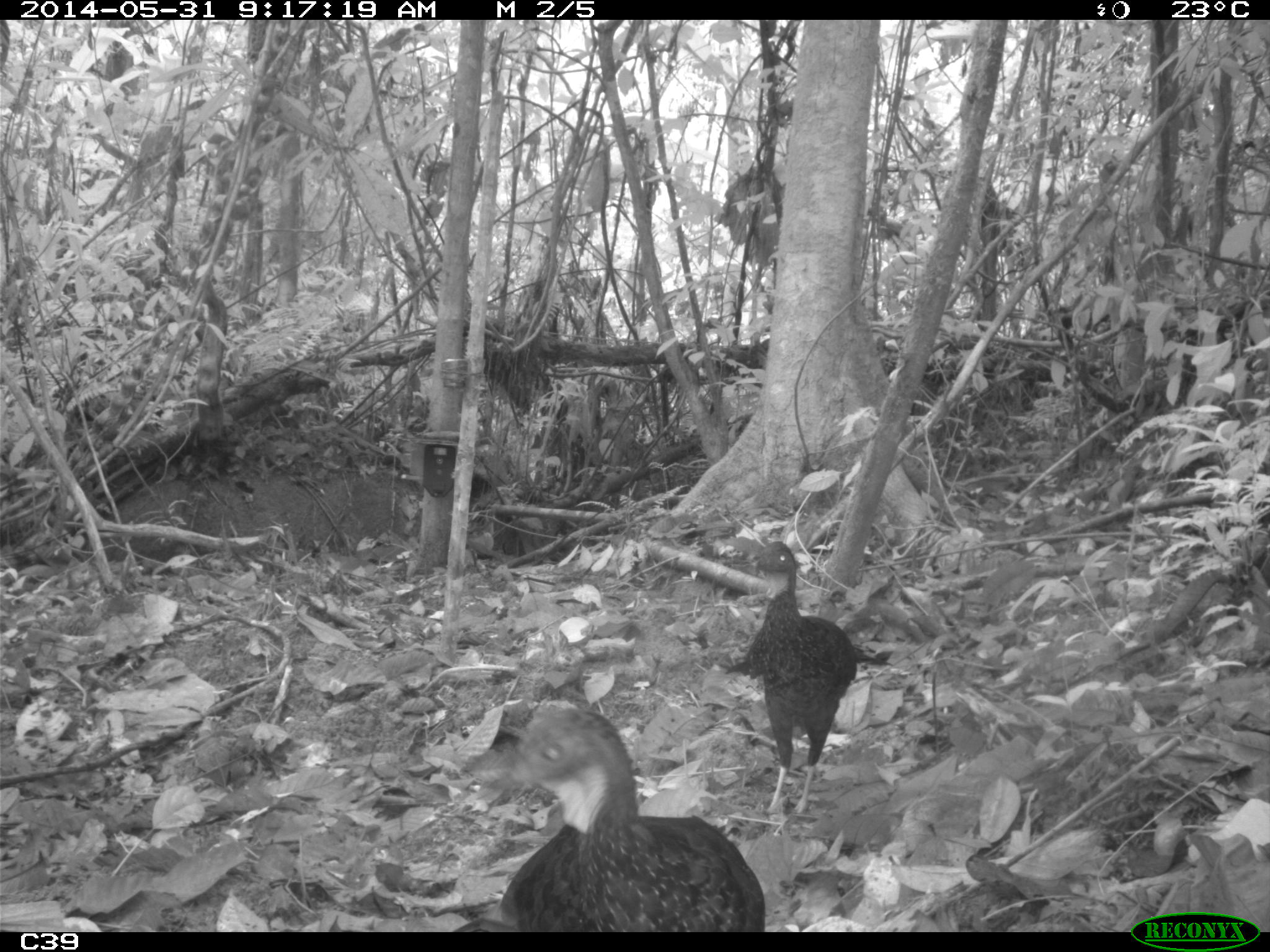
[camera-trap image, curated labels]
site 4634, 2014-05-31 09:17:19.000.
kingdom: Animalia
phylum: Chordata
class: Aves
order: Galliformes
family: Cracidae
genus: Penelope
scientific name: Penelope jacquacu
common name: spix's guan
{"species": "Penelope jacquacu (spix's guan)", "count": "2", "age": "adult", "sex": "female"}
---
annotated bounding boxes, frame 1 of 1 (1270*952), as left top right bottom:
penelope jacquacu: 452 704 767 934; 732 536 893 810